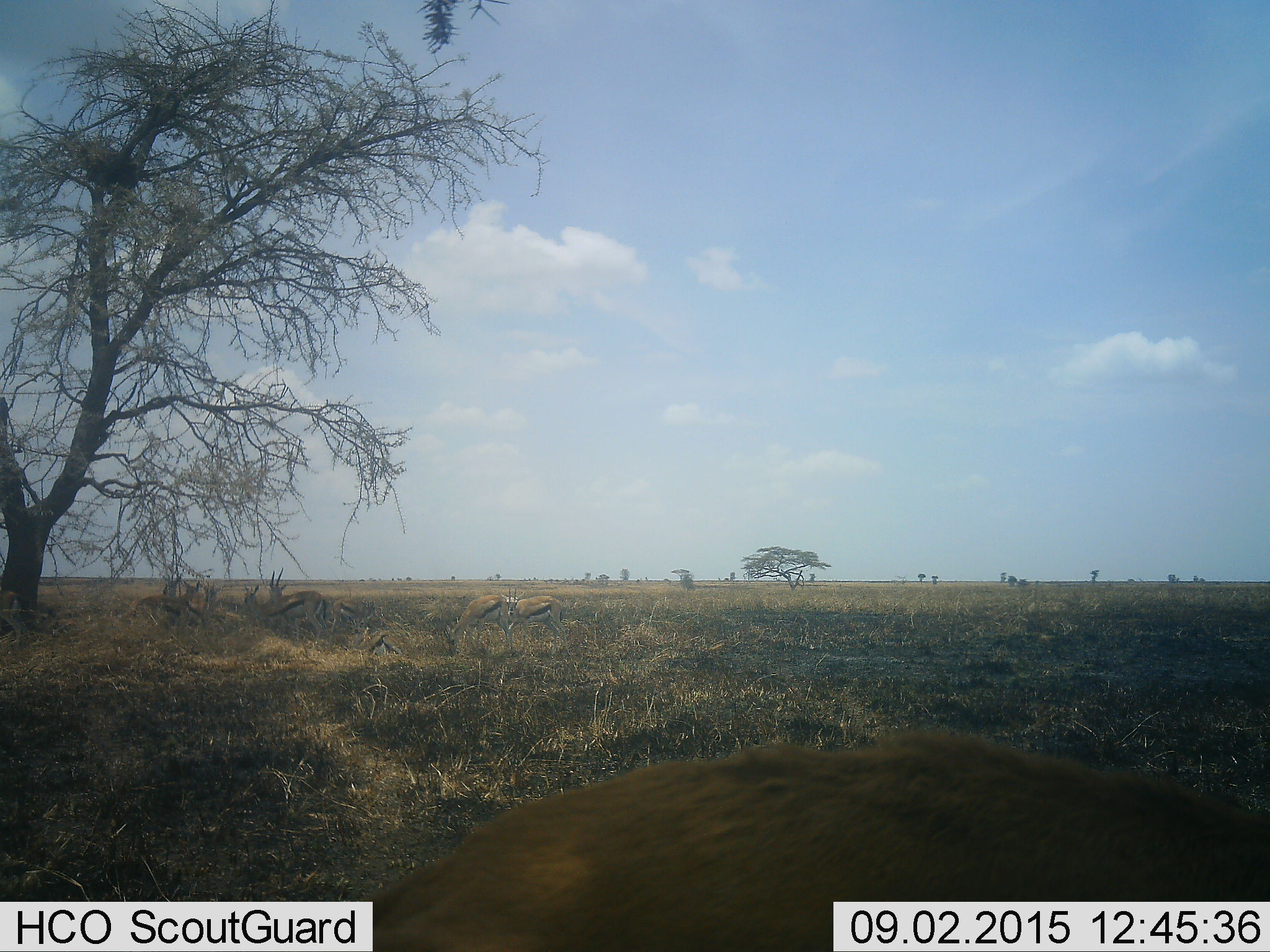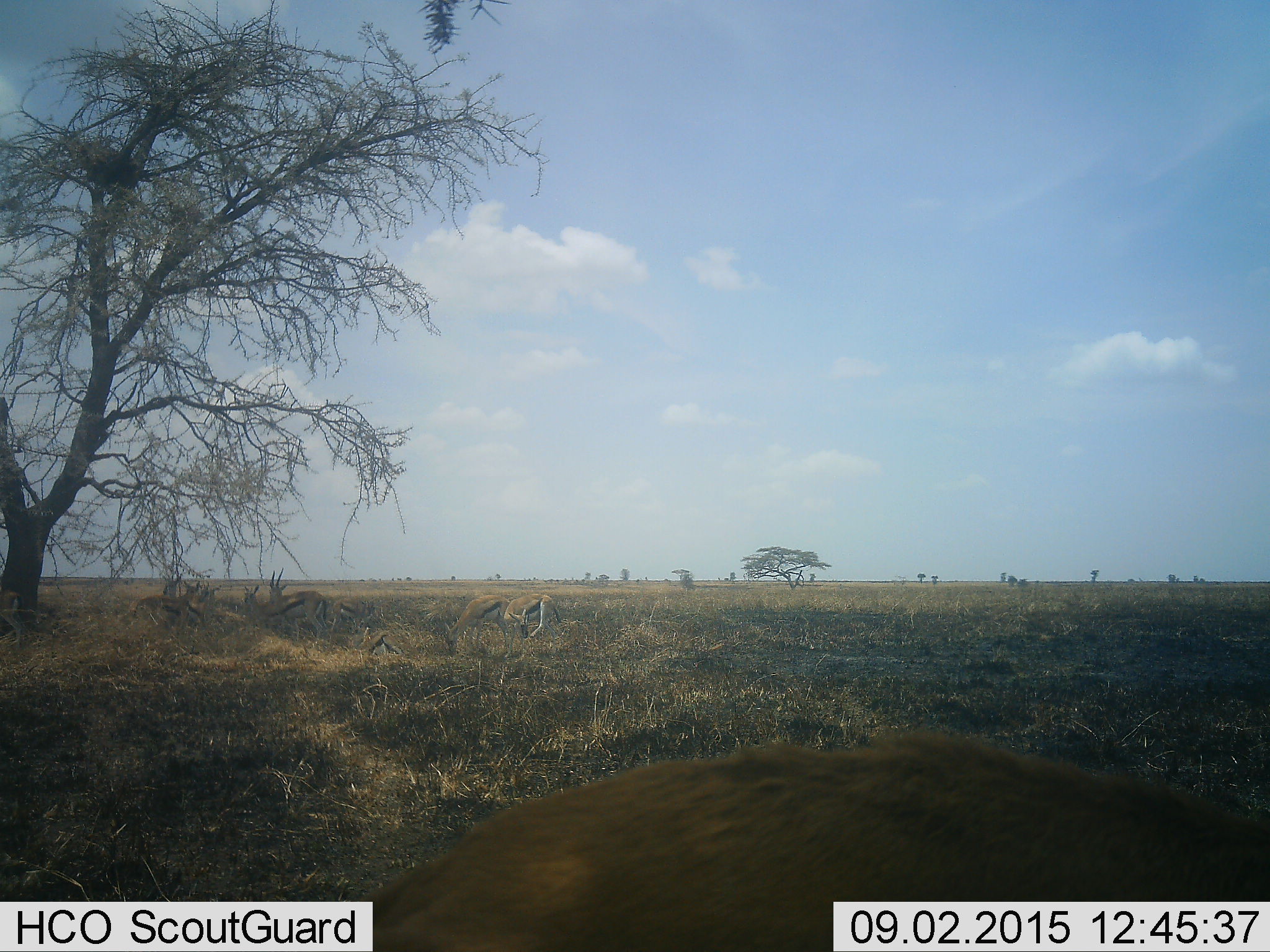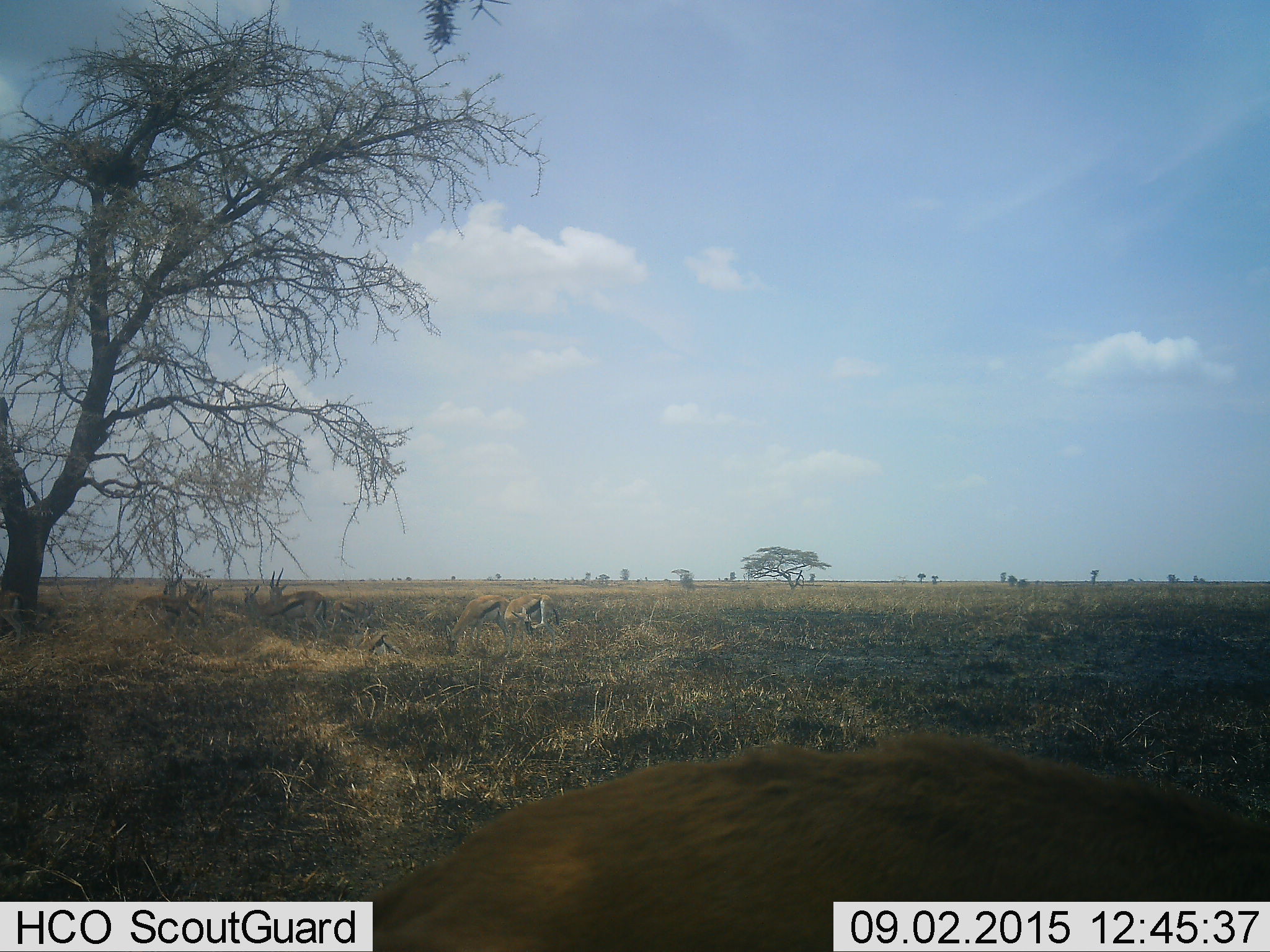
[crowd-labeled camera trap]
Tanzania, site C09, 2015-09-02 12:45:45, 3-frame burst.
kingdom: Animalia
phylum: Chordata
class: Mammalia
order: Artiodactyla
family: Bovidae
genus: Eudorcas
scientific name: Eudorcas thomsonii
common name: thomson's gazelle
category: gazellethomsons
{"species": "gazellethomsons (thomson's gazelle) (Eudorcas thomsonii)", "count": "9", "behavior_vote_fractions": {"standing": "64%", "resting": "45%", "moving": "27%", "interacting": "18%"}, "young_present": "0%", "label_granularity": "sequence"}